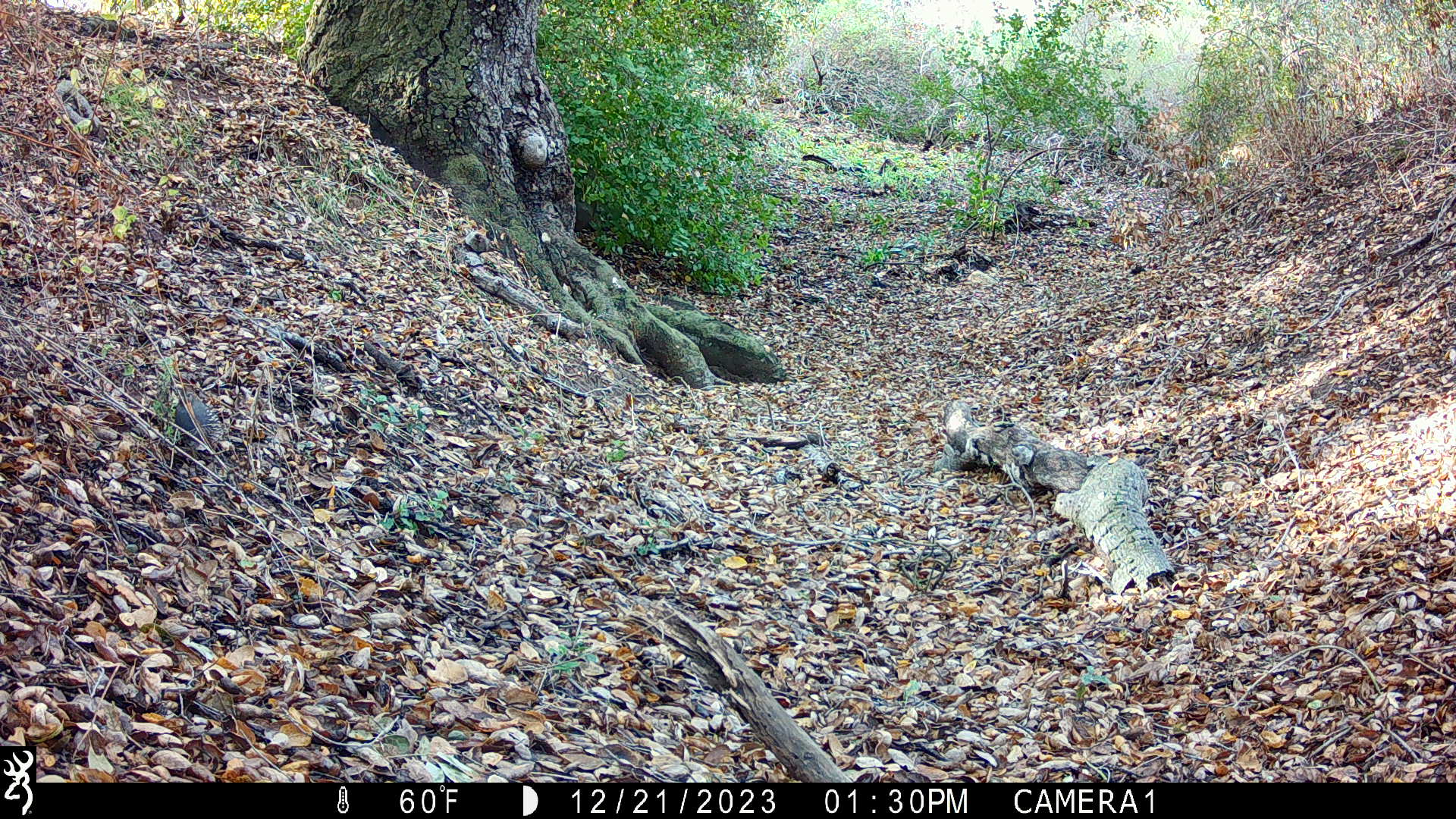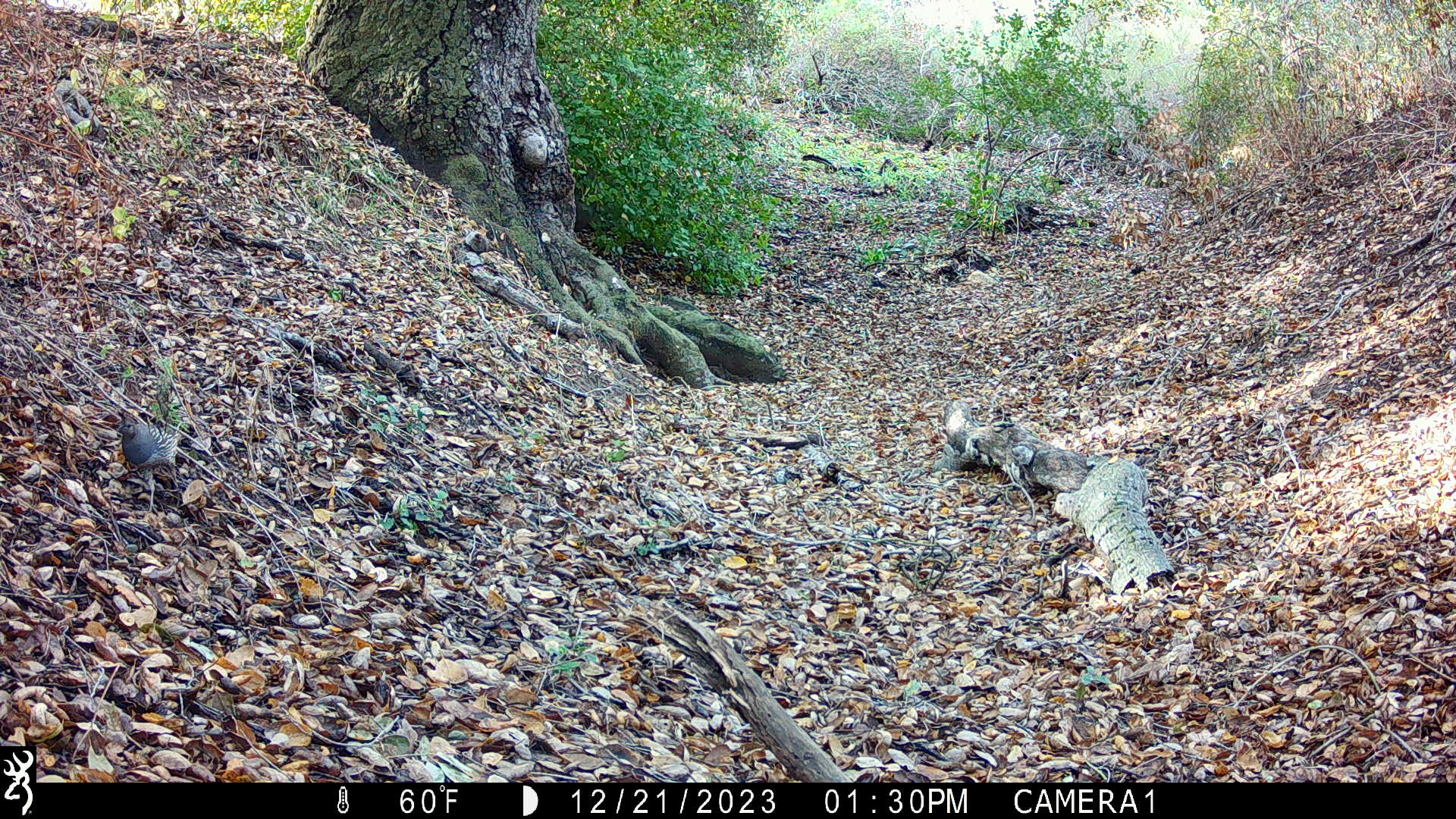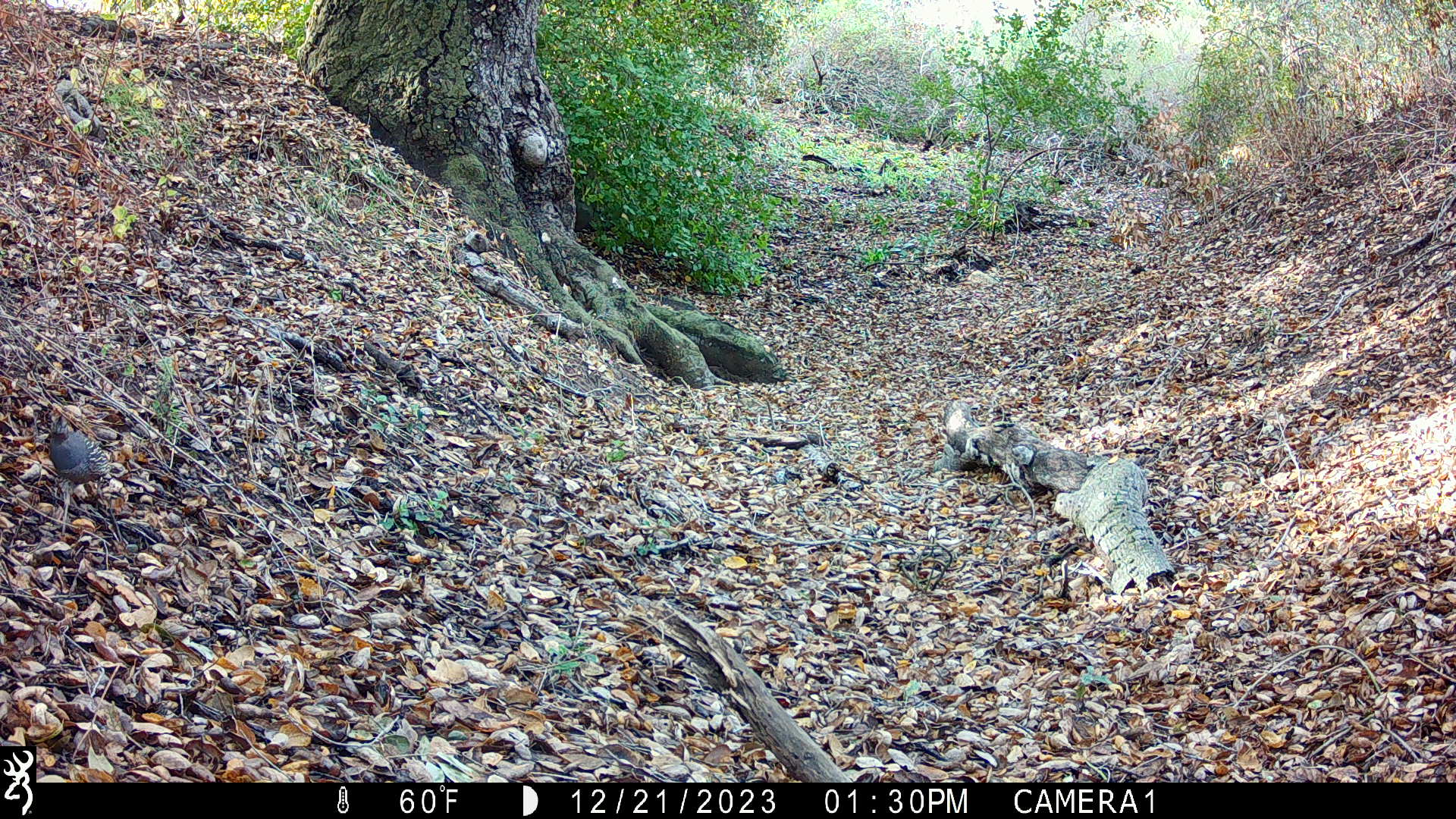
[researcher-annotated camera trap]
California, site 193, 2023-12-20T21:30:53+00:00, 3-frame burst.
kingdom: Animalia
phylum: Chordata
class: Aves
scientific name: Aves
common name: bird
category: unknown bird